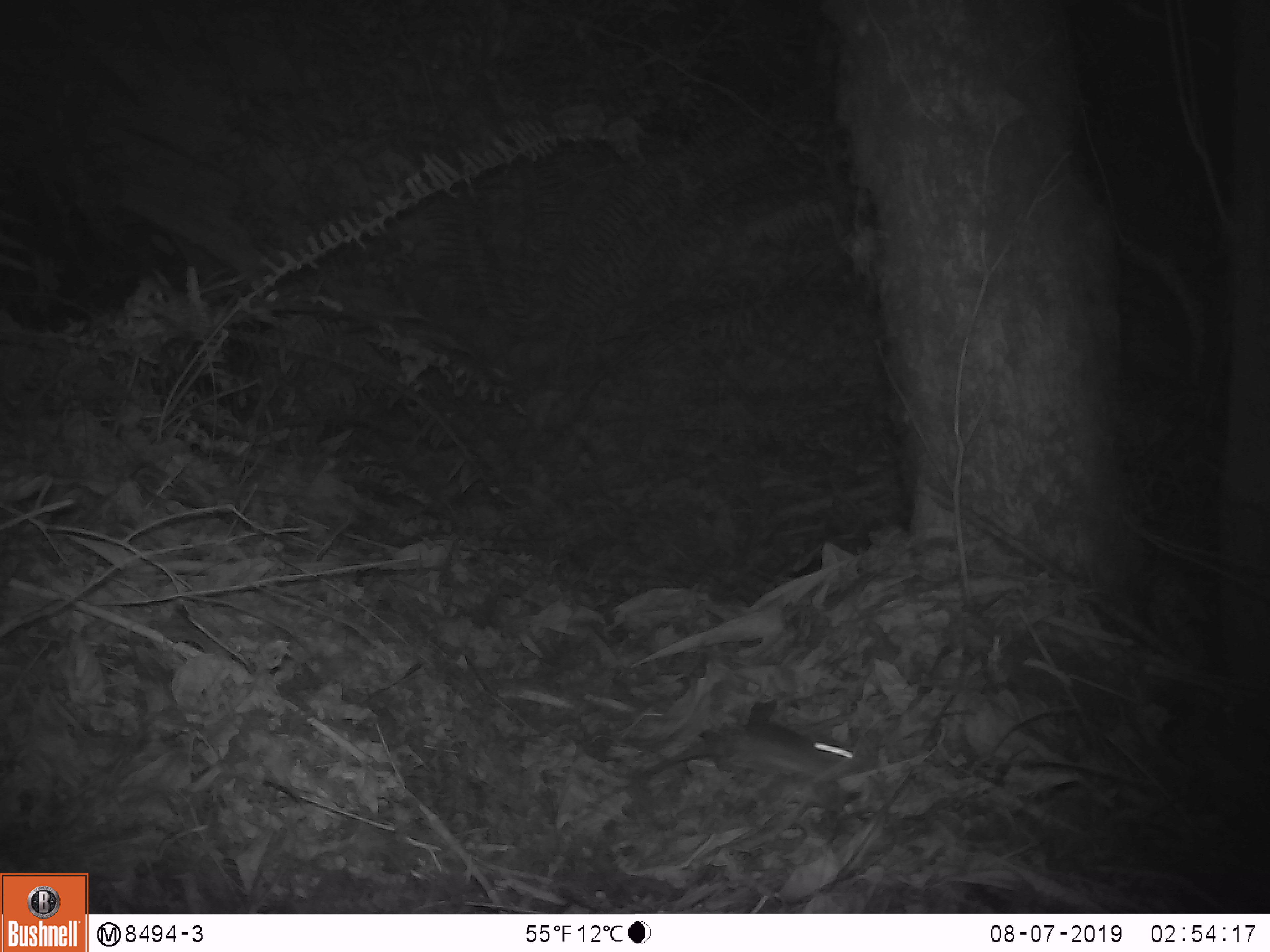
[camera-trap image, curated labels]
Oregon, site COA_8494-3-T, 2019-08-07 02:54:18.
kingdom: Animalia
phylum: Chordata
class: Mammalia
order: Rodentia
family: Cricetidae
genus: Neotoma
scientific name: Neotoma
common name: woodrats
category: neotoma species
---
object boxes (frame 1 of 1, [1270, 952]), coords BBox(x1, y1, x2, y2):
neotoma species: BBox(625, 710, 868, 789)